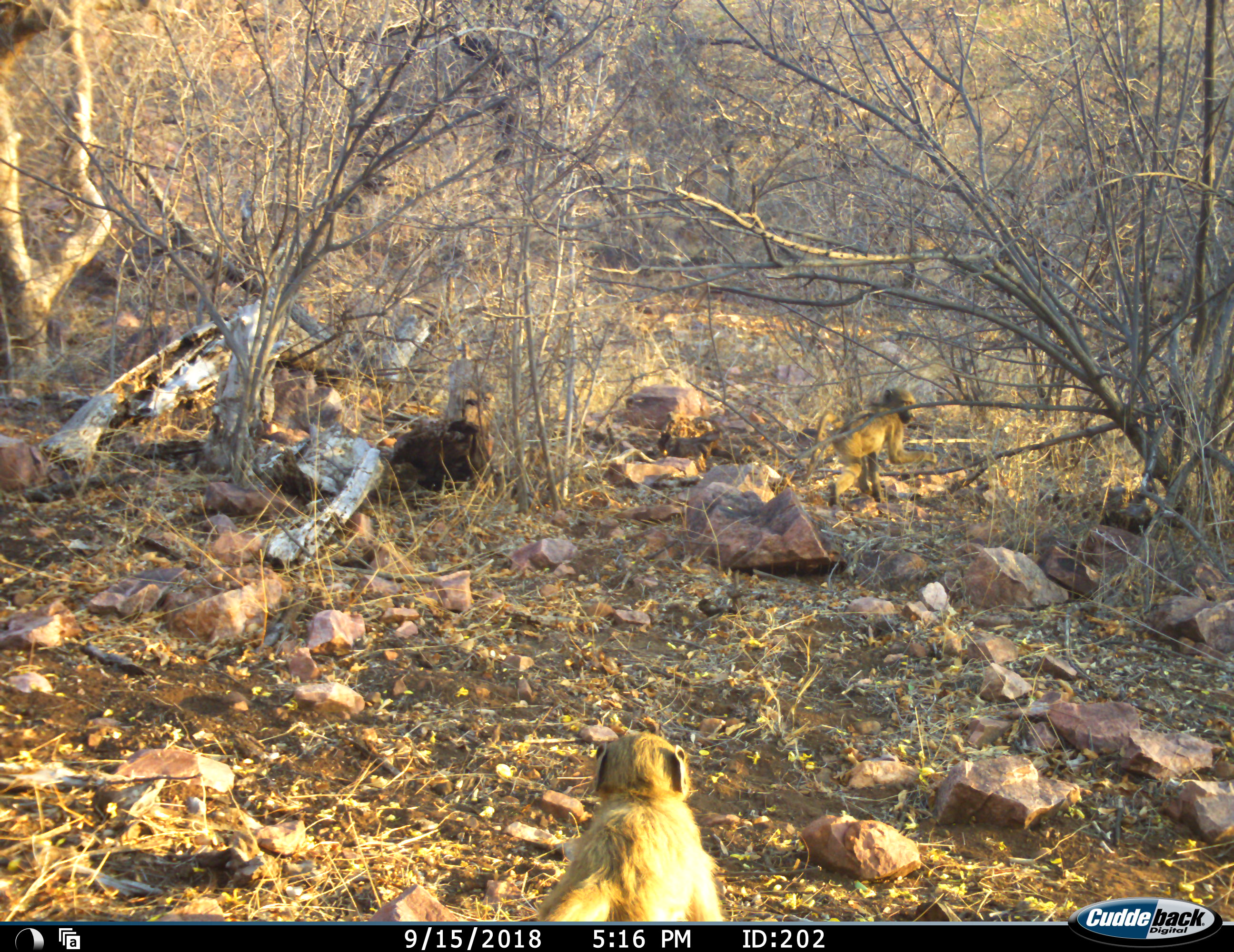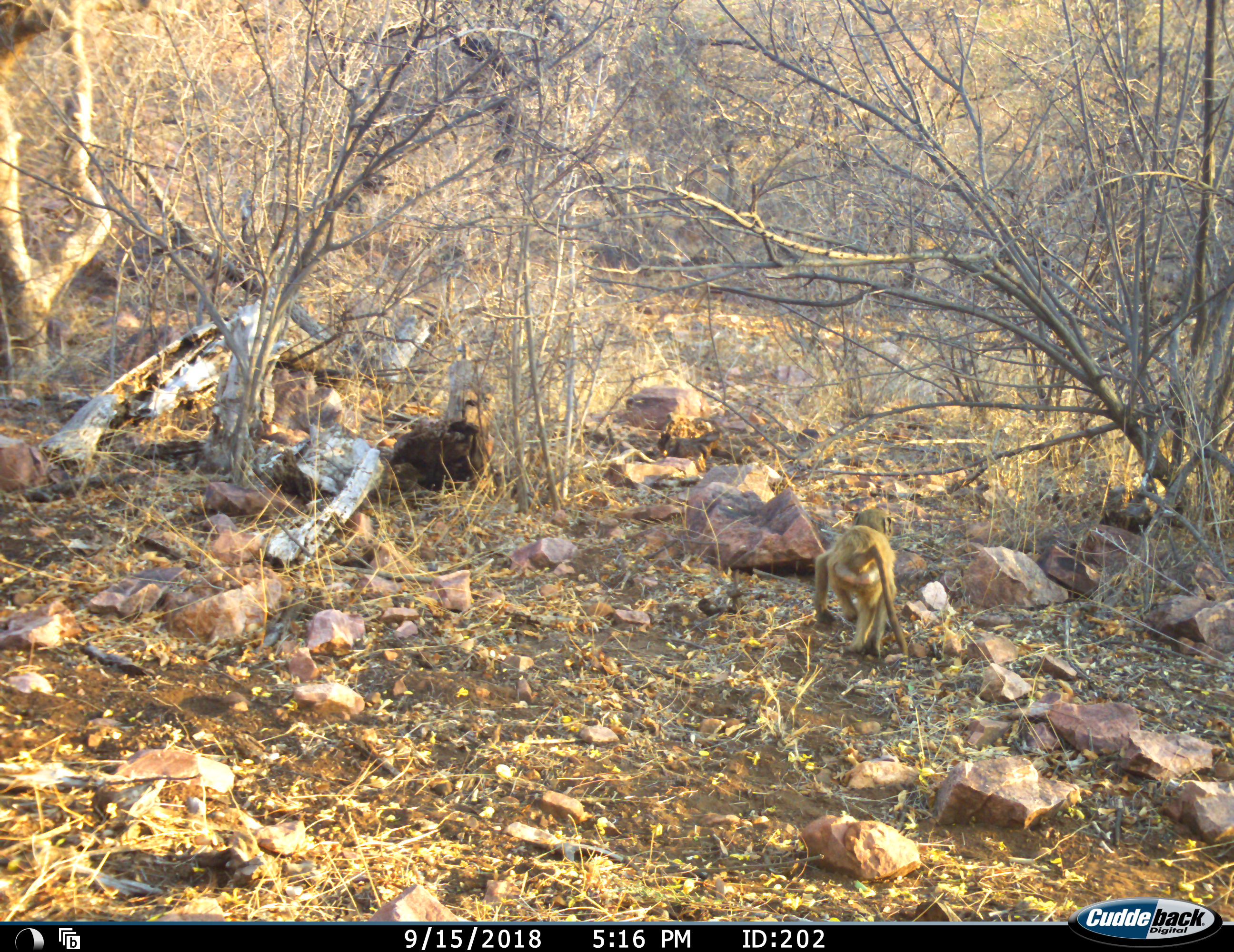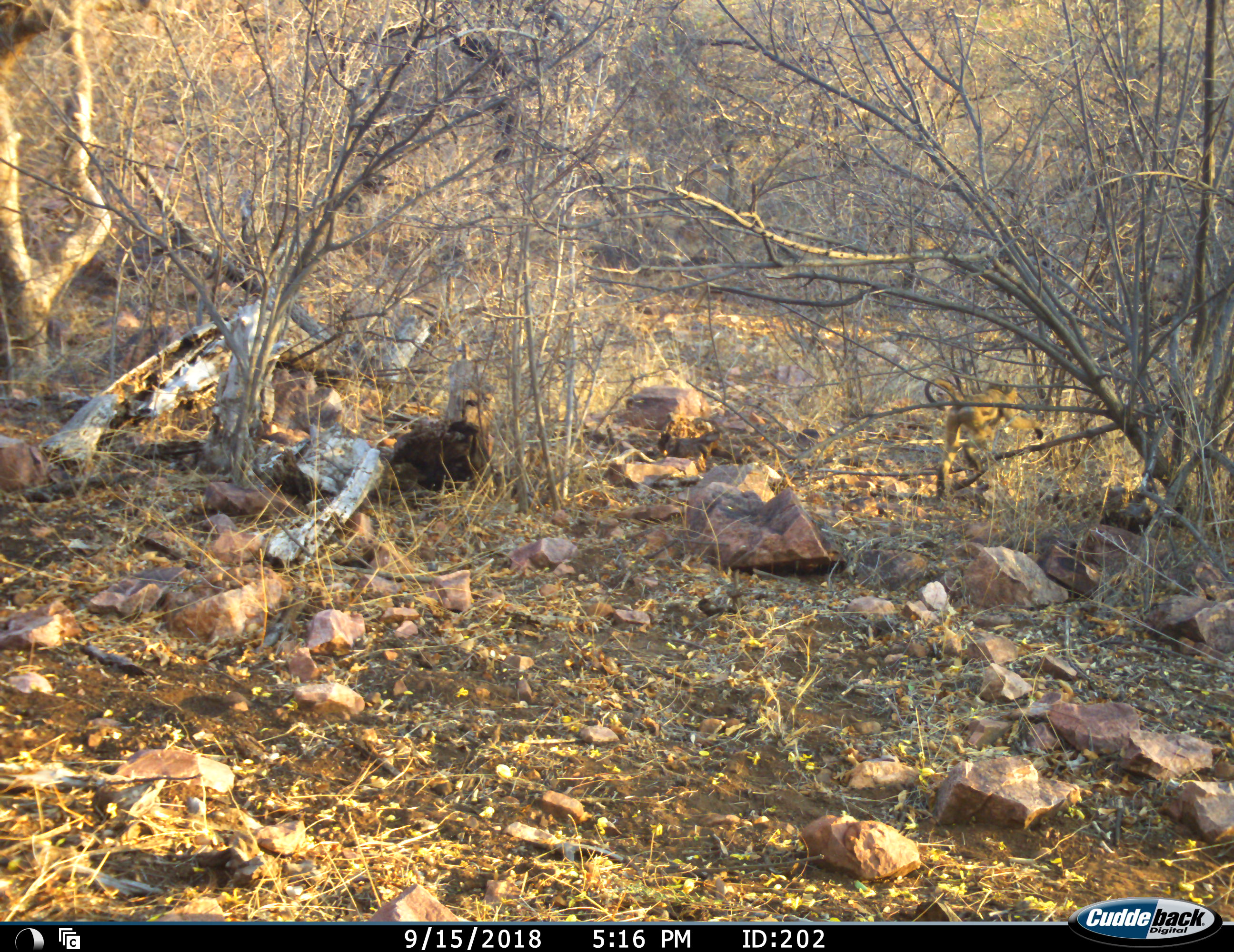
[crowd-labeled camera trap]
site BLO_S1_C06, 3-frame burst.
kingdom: Animalia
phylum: Chordata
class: Mammalia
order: Primates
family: Cercopithecidae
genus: Papio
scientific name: Papio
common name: baboon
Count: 2.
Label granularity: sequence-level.